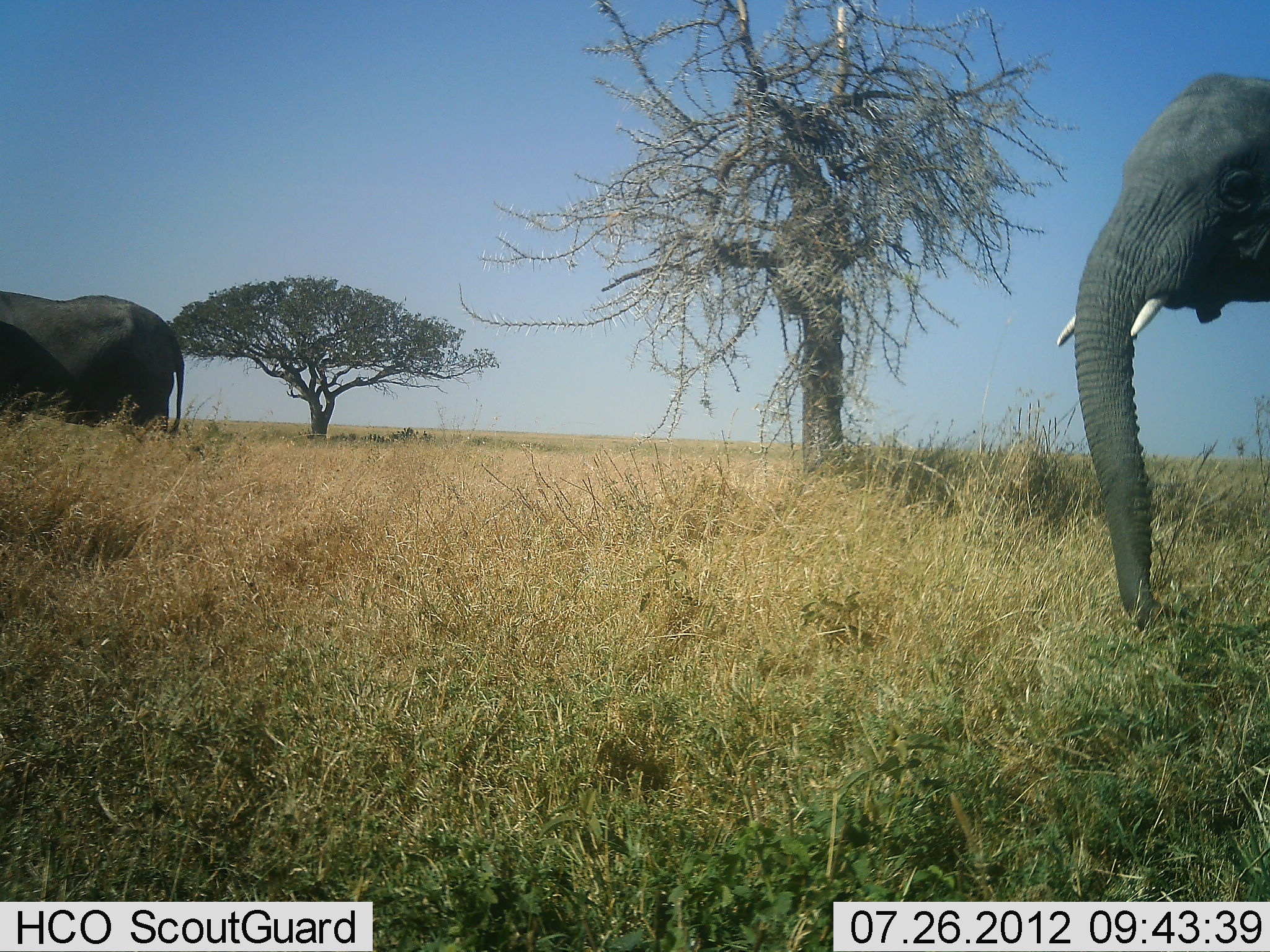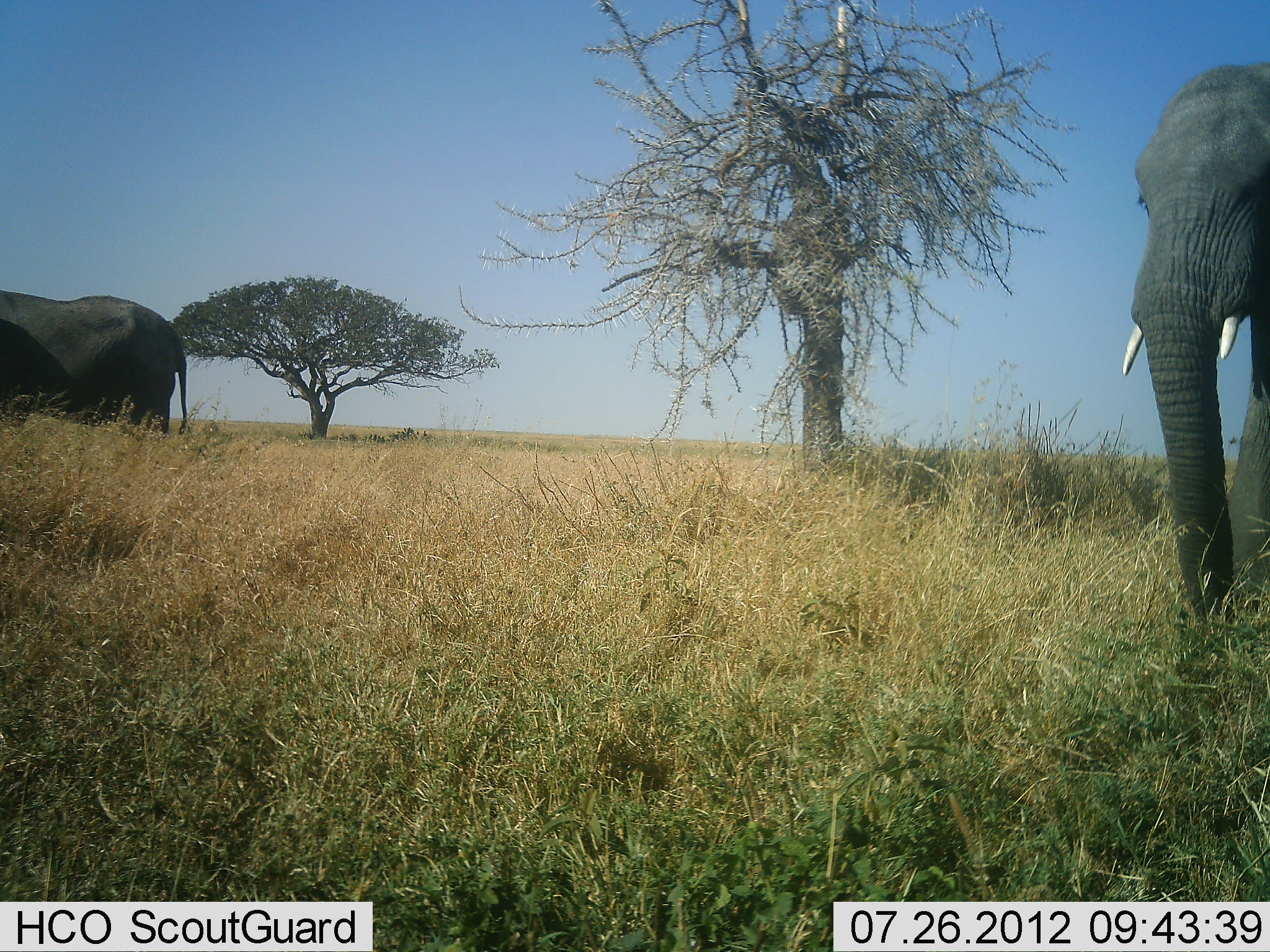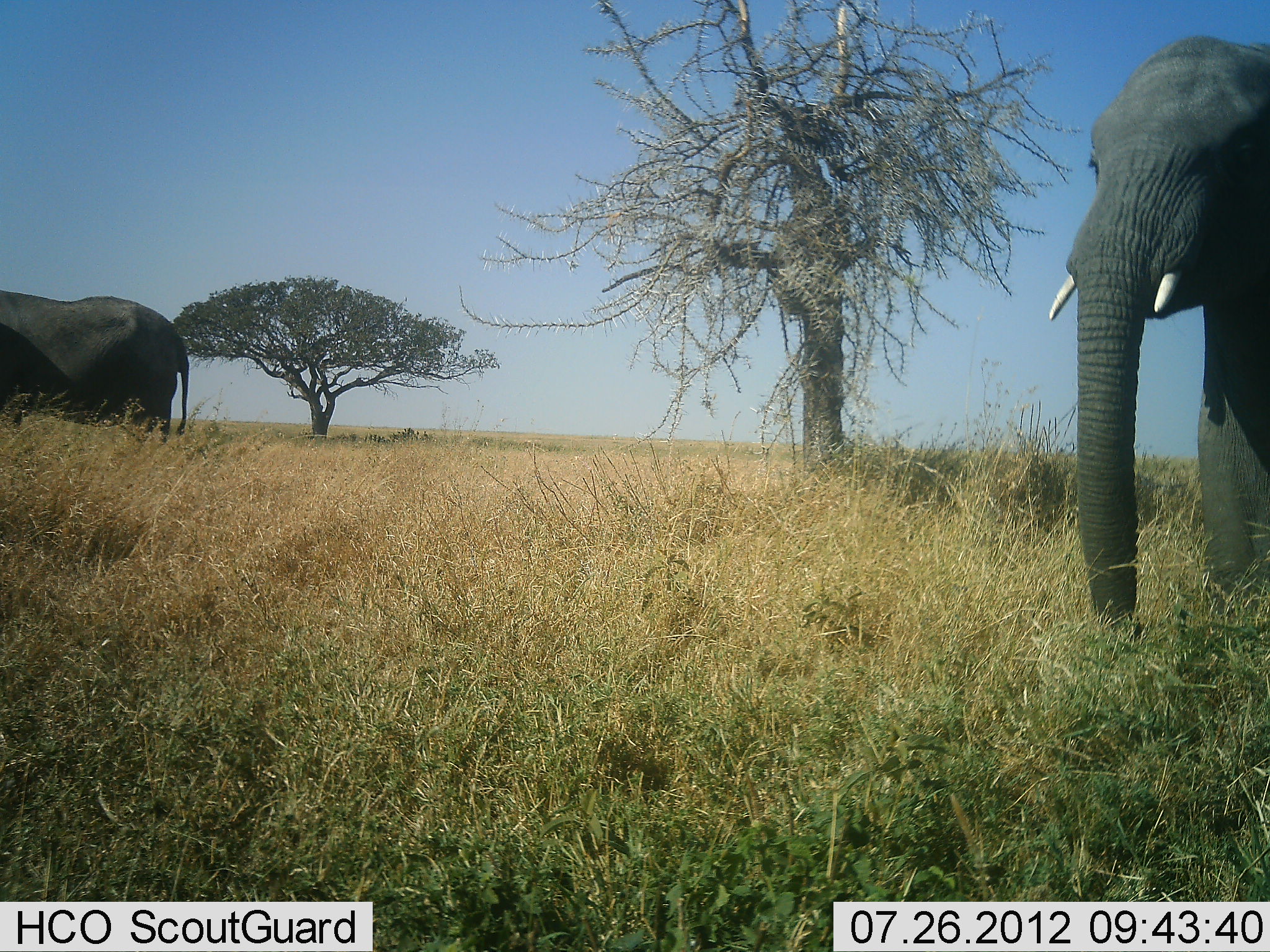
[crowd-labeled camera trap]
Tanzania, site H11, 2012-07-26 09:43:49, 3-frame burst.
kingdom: Animalia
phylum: Chordata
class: Mammalia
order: Proboscidea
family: Elephantidae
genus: Loxodonta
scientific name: Loxodonta africana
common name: african bush elephant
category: elephant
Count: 2.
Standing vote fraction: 70%.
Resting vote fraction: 0%.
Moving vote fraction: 30%.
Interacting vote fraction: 0%.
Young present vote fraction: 0%.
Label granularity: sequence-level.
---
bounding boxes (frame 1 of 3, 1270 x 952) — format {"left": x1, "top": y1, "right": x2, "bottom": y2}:
animal: {"left": 1055, "top": 73, "right": 1270, "bottom": 628}; {"left": 0, "top": 290, "right": 185, "bottom": 434}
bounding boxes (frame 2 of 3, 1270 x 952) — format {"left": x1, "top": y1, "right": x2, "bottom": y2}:
animal: {"left": 1122, "top": 61, "right": 1270, "bottom": 619}; {"left": 0, "top": 291, "right": 187, "bottom": 434}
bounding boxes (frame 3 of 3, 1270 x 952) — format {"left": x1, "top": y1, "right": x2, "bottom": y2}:
animal: {"left": 1047, "top": 35, "right": 1270, "bottom": 628}; {"left": 0, "top": 290, "right": 191, "bottom": 434}